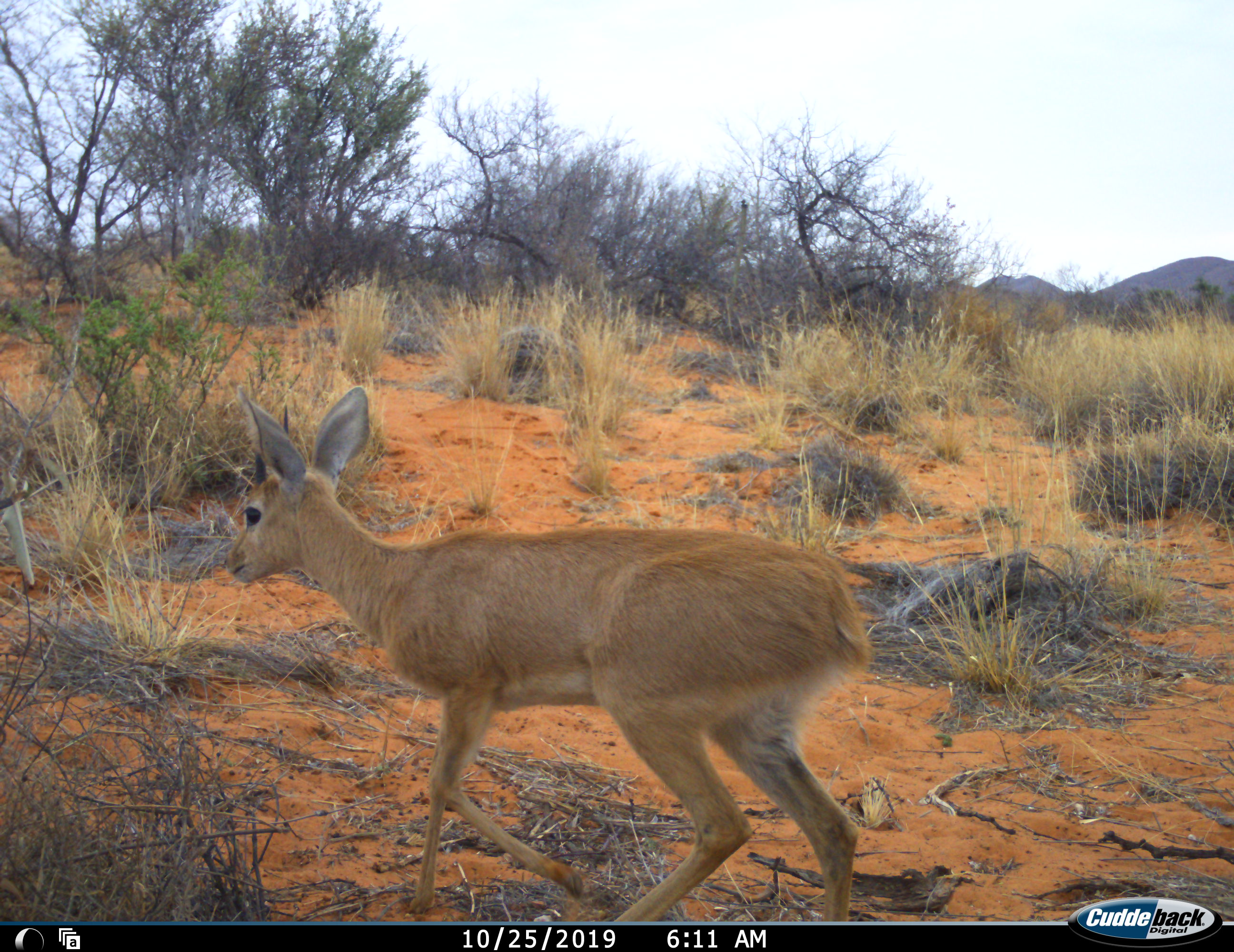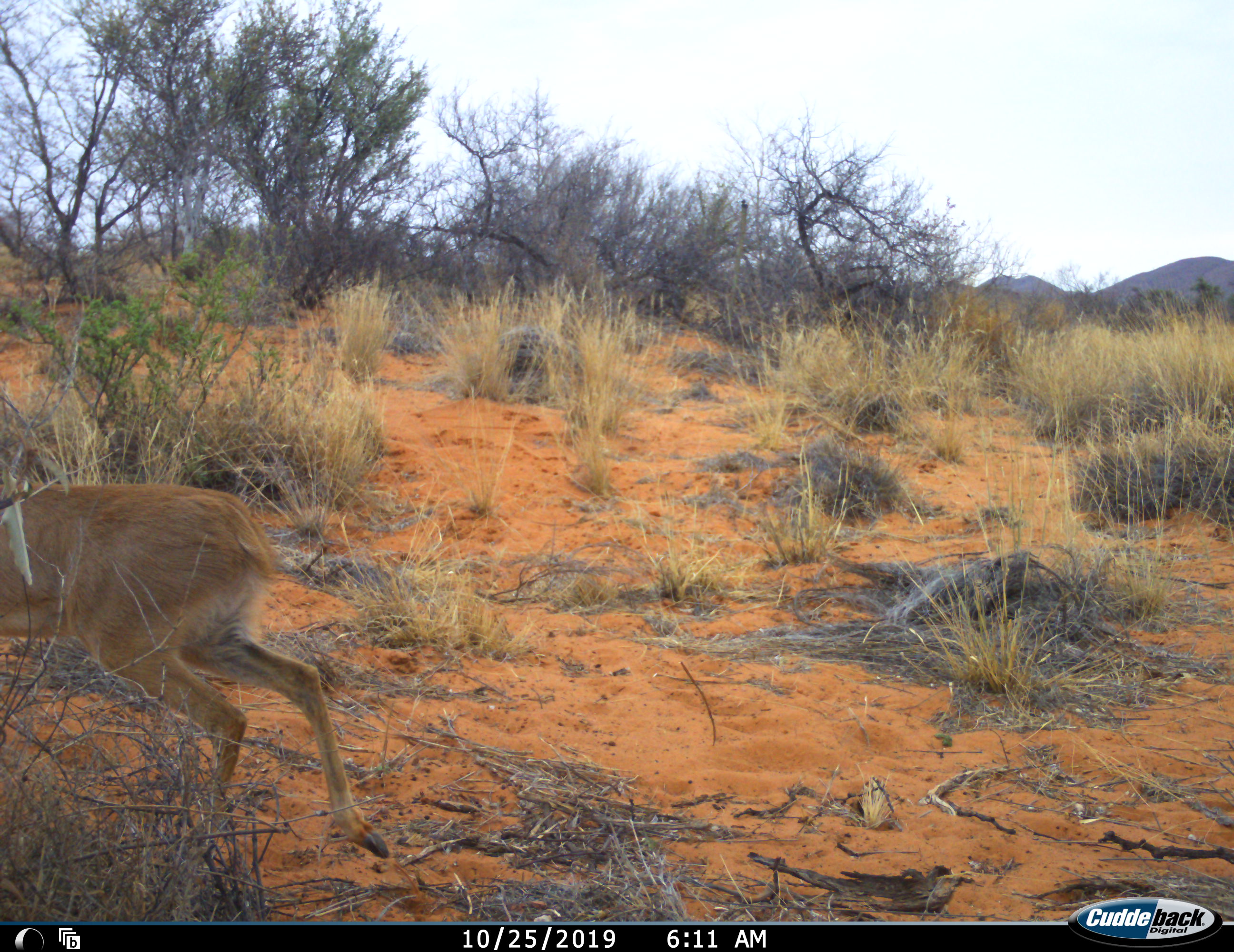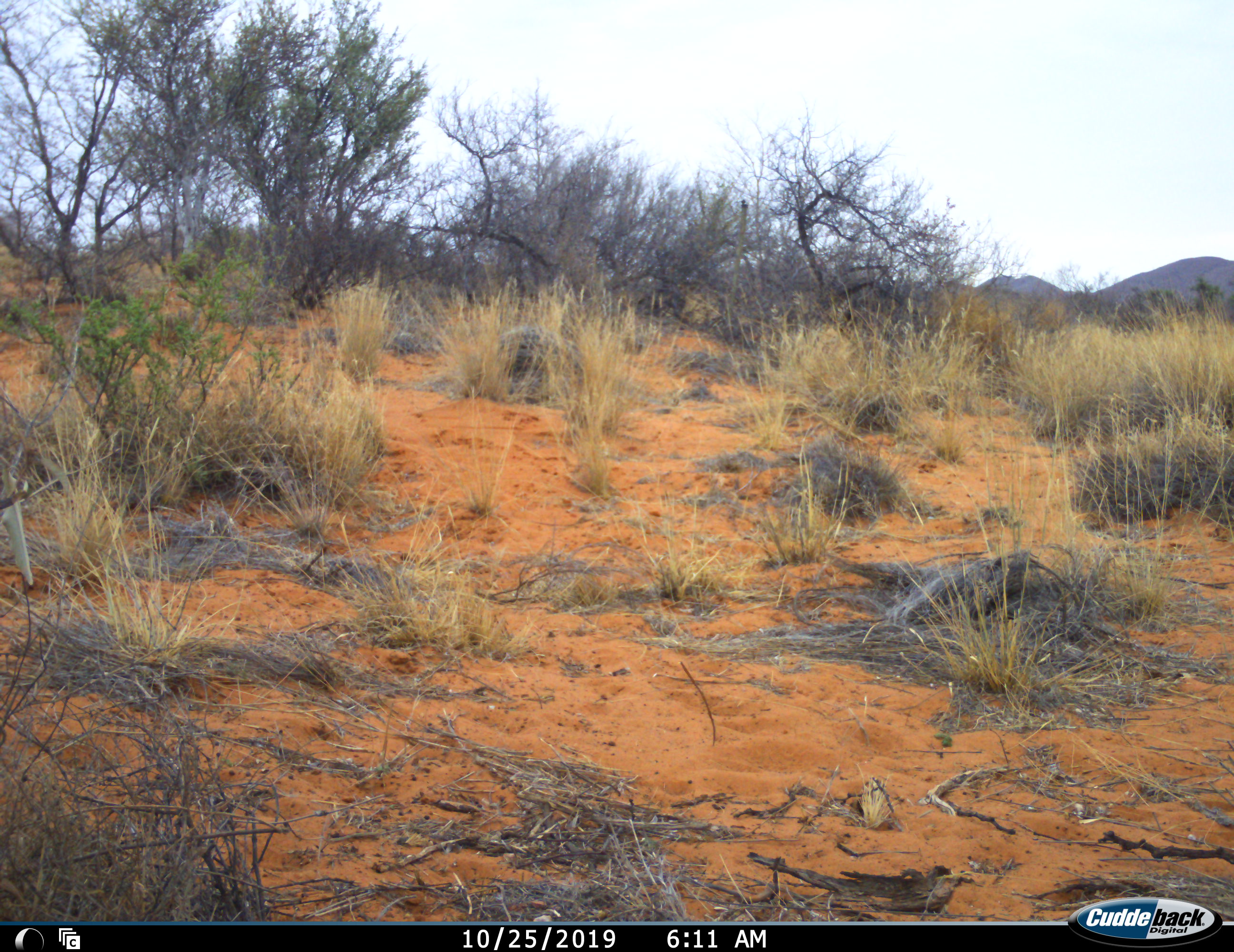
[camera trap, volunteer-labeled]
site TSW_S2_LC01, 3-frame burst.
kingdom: Animalia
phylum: Chordata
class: Mammalia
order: Artiodactyla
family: Bovidae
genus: Raphicerus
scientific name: Raphicerus campestris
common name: steenbok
Steenbok (Raphicerus campestris), count 1. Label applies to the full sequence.